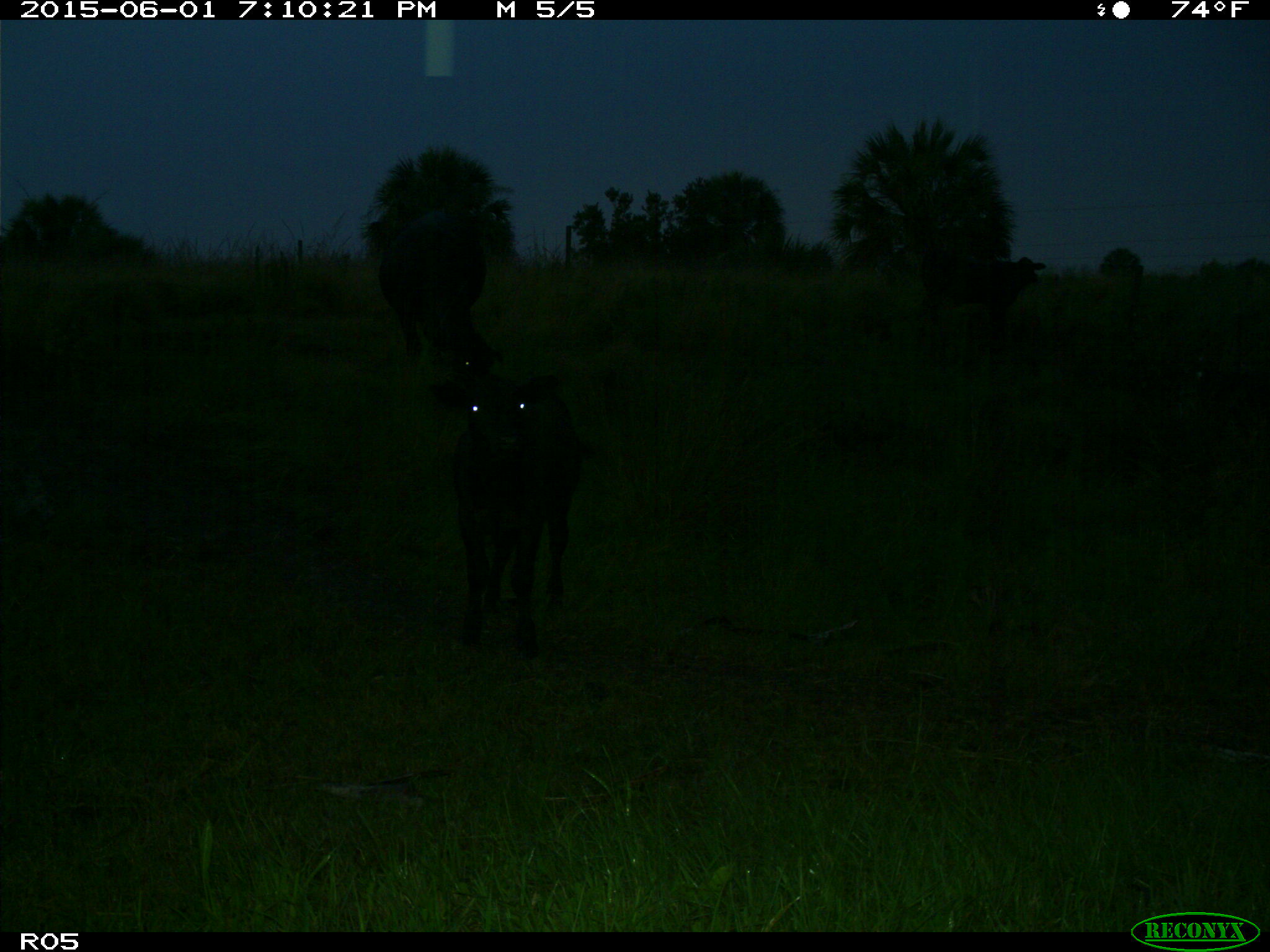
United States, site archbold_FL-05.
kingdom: Animalia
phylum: Chordata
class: Mammalia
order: Artiodactyla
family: Bovidae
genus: Bos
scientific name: Bos taurus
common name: domestic cow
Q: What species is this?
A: Bos taurus (domestic cow).